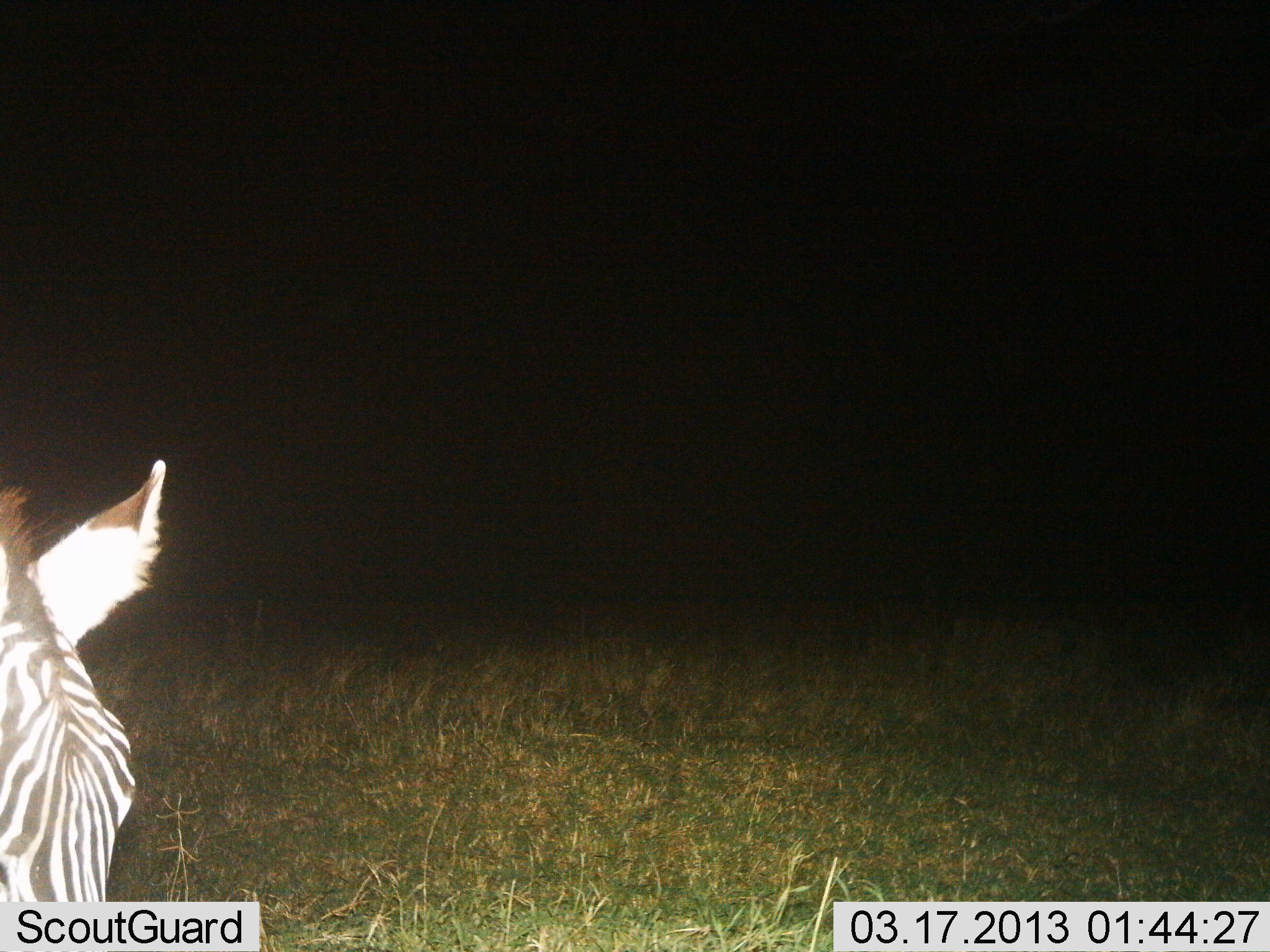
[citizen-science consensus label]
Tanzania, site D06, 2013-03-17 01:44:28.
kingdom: Animalia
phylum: Chordata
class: Mammalia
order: Perissodactyla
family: Equidae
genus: Equus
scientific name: Equus quagga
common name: plains zebra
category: zebra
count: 1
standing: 65%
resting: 5%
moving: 5%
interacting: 0%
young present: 0%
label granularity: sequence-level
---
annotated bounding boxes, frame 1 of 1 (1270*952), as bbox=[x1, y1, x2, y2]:
animal: bbox=[0, 456, 169, 902]